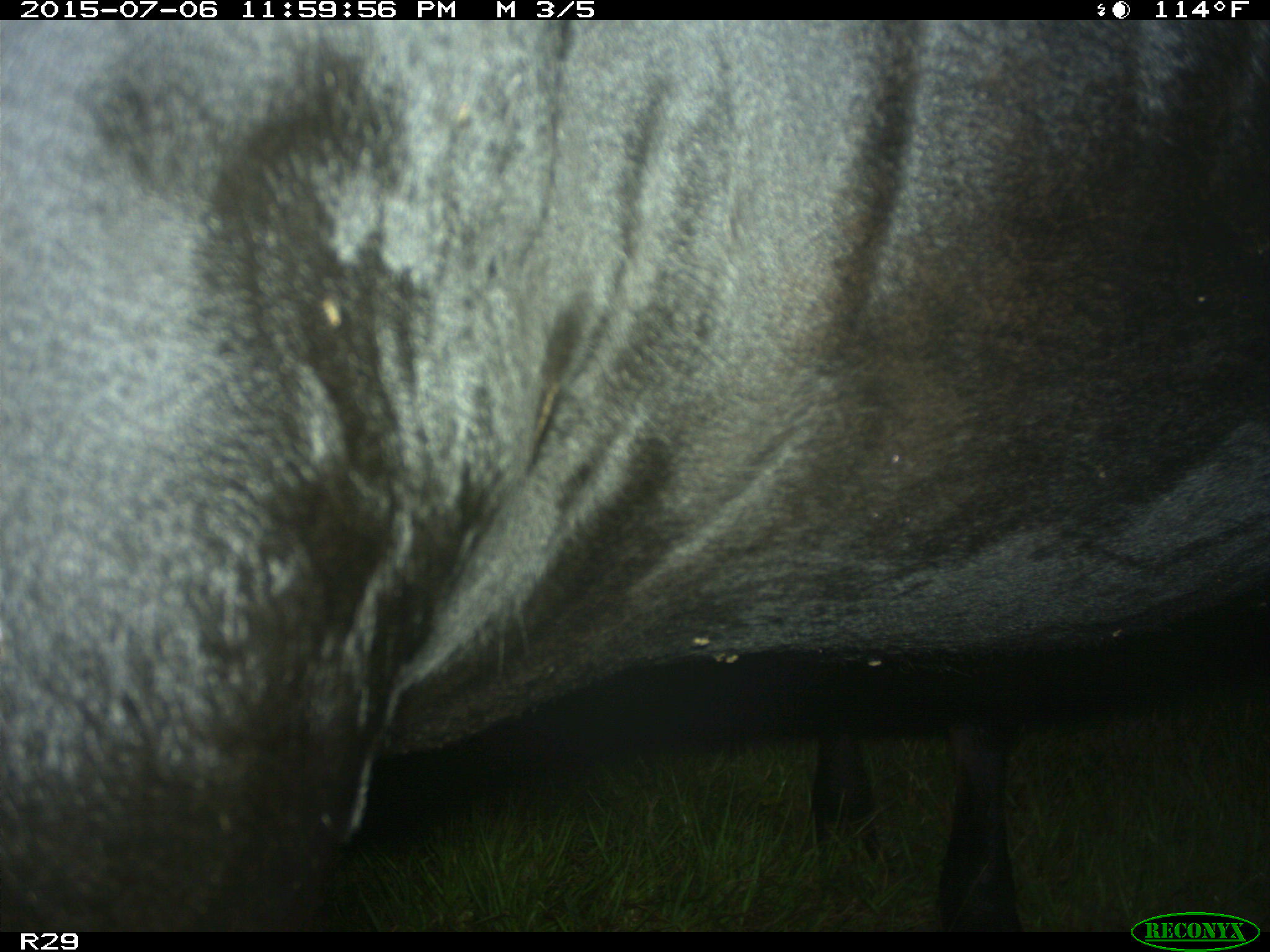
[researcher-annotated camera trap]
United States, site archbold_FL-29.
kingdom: Animalia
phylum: Chordata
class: Mammalia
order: Artiodactyla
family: Bovidae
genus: Bos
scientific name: Bos taurus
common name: domestic cow